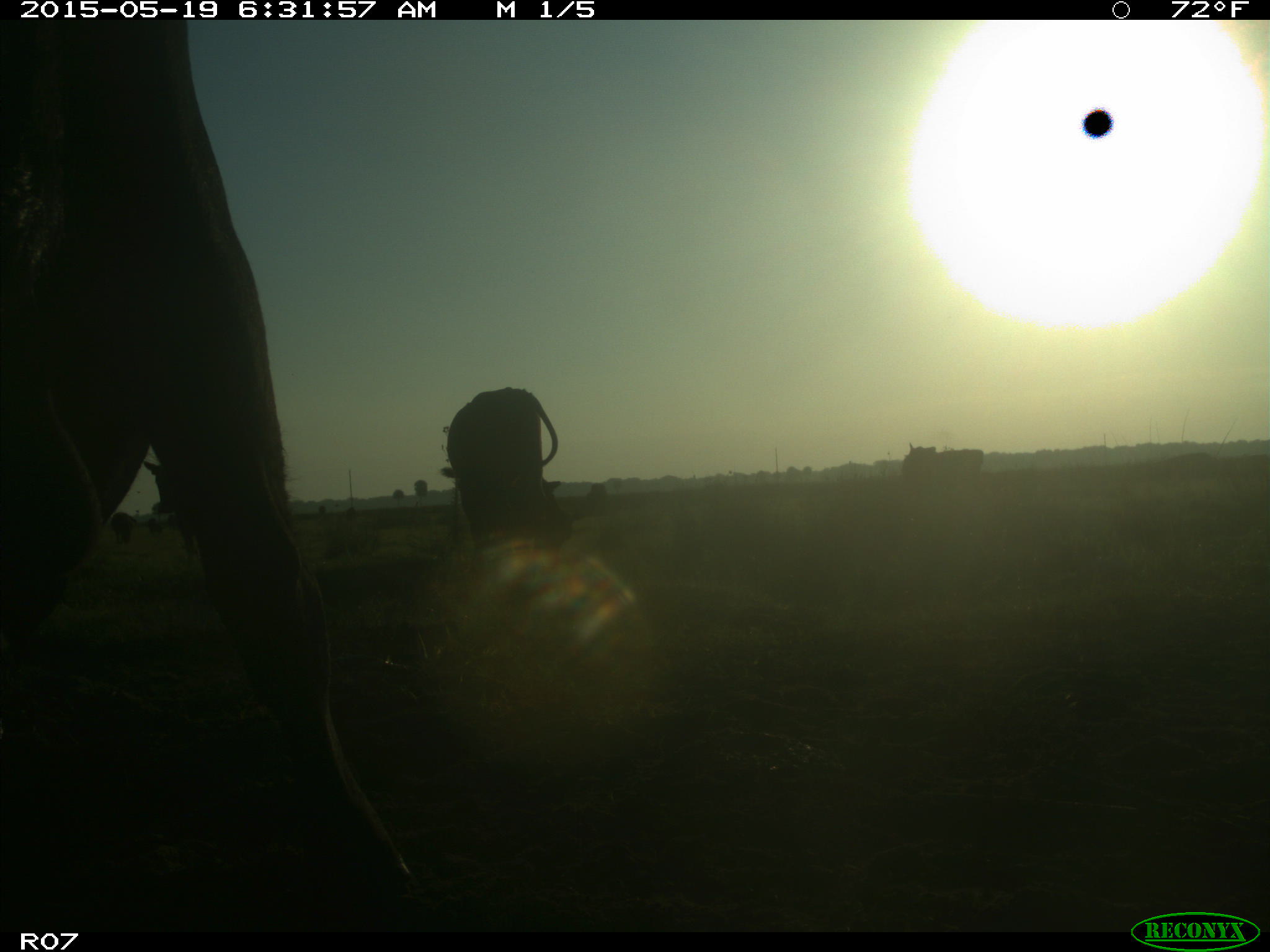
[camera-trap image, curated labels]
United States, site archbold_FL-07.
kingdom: Animalia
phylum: Chordata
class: Mammalia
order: Artiodactyla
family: Bovidae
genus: Bos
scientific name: Bos taurus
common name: domestic cow